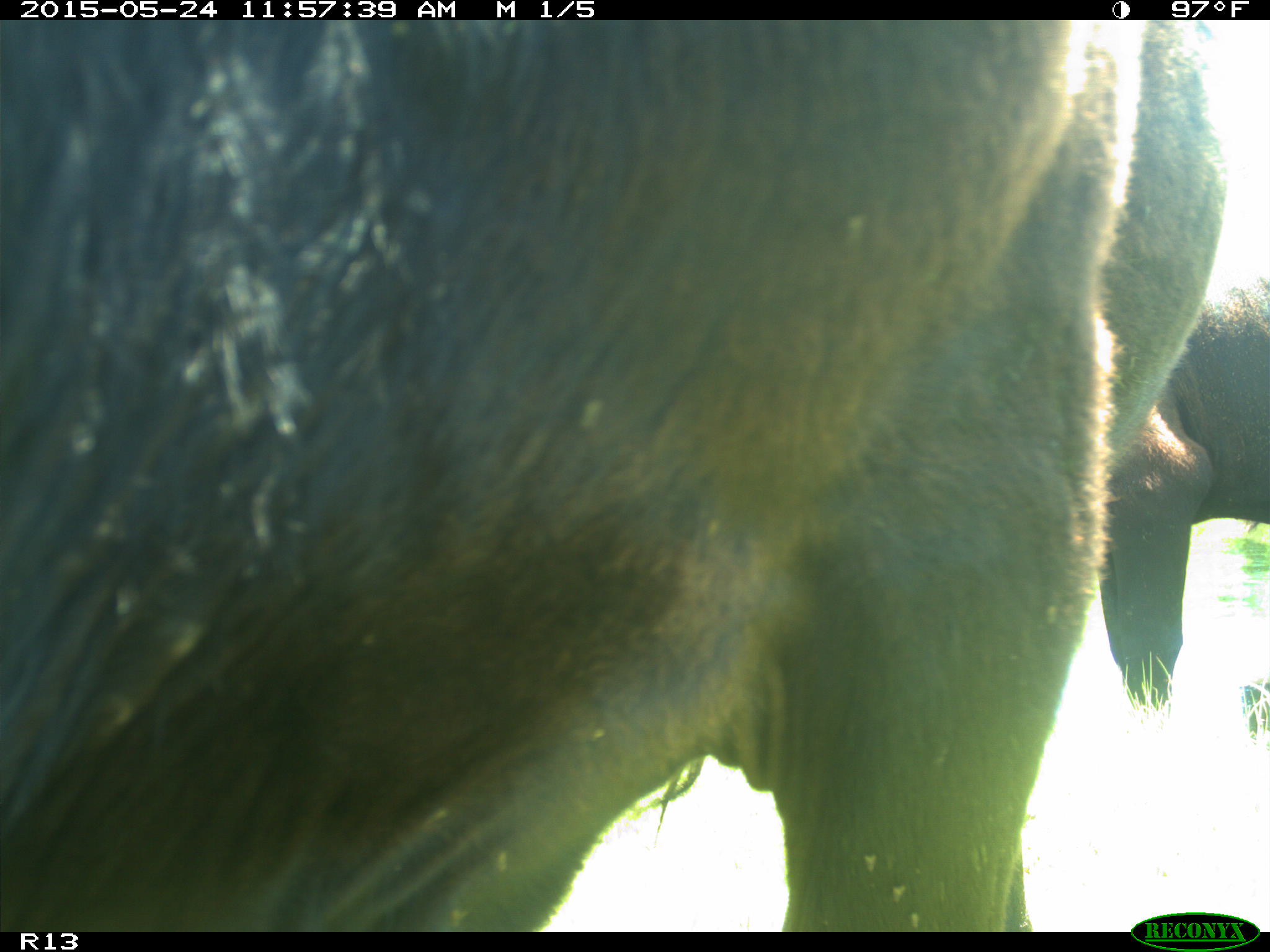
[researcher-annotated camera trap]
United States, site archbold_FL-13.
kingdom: Animalia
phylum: Chordata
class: Mammalia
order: Artiodactyla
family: Bovidae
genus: Bos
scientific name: Bos taurus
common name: domestic cow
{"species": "Bos taurus (domestic cow)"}